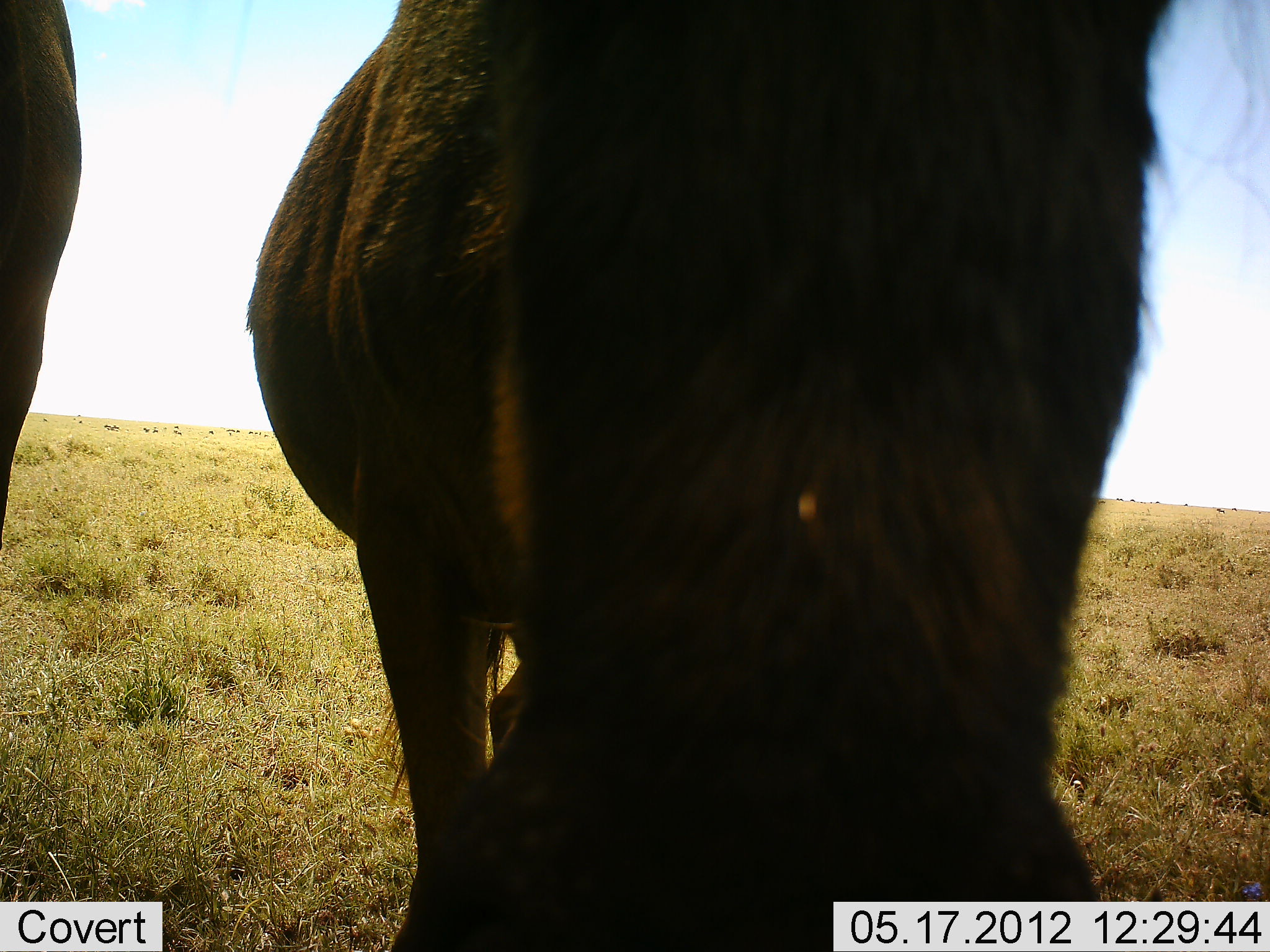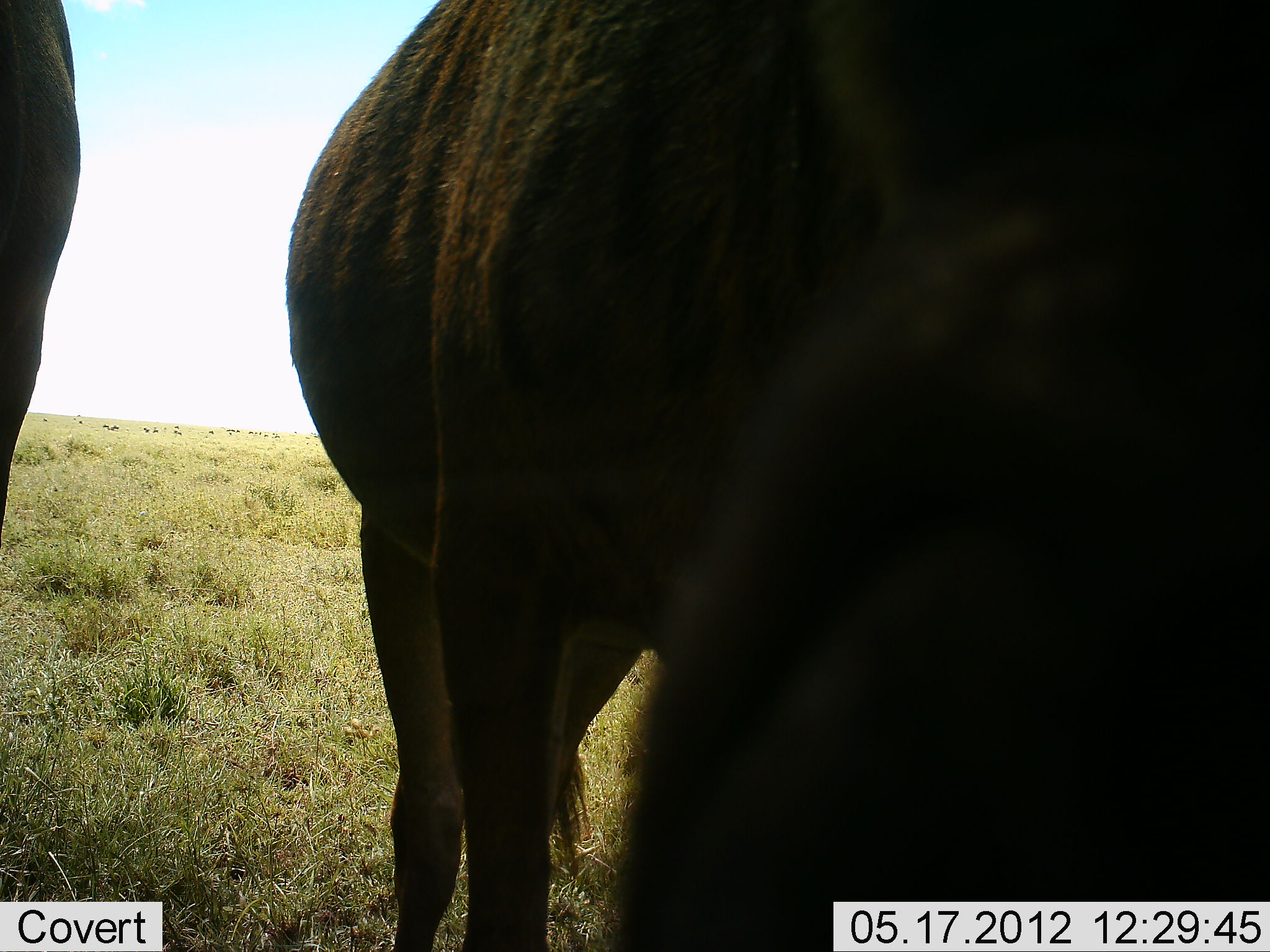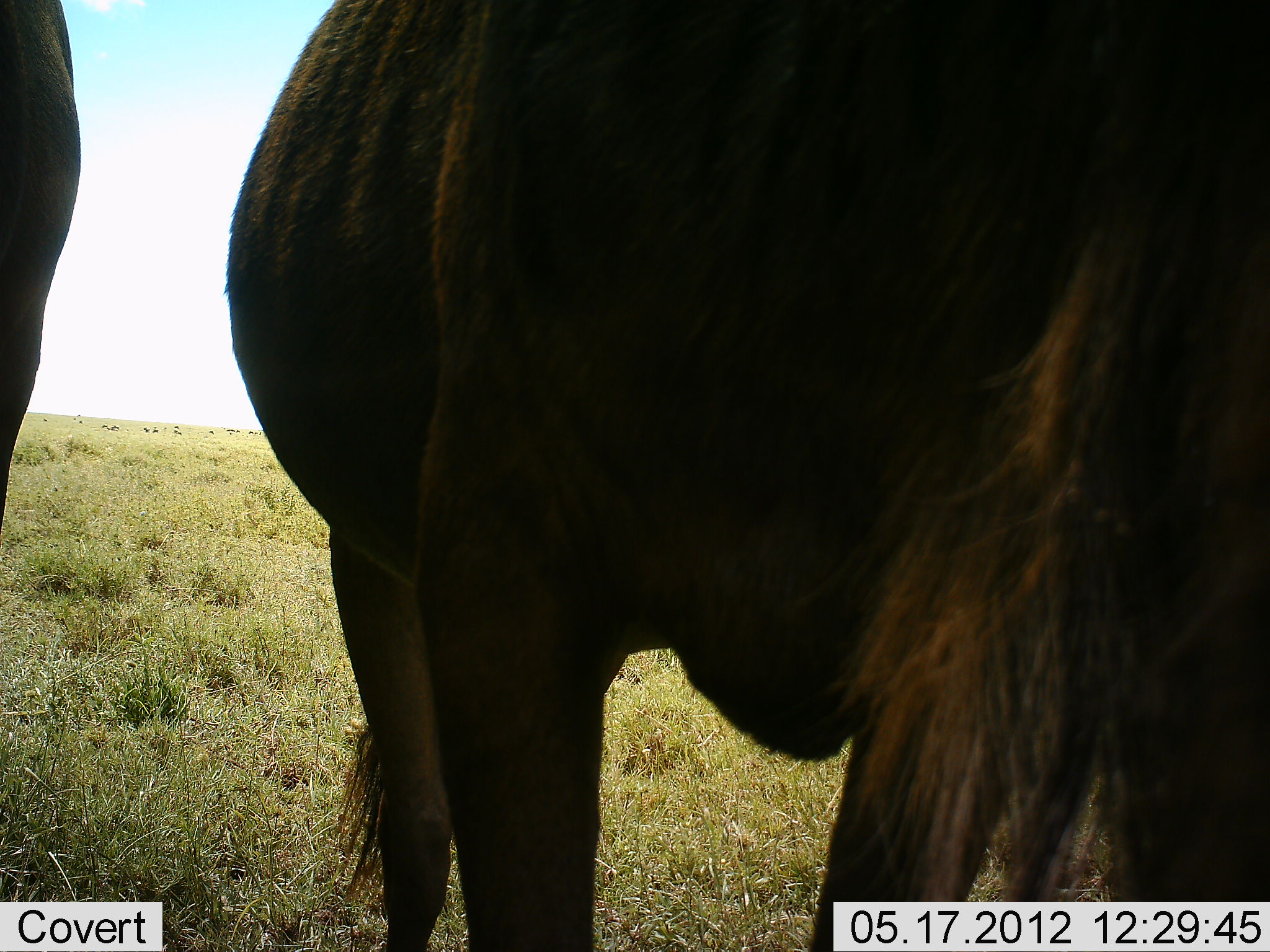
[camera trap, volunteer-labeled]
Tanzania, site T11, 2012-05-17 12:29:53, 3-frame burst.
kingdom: Animalia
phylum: Chordata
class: Mammalia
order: Artiodactyla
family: Bovidae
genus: Connochaetes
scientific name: Connochaetes taurinus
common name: blue wildebeest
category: wildebeest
Wildebeest (blue wildebeest) (Connochaetes taurinus), count 2. Behavior (volunteer vote fractions): standing 90%, resting 0%, moving 0%, interacting 10%. Young present (vote fraction): 0%. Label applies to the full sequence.